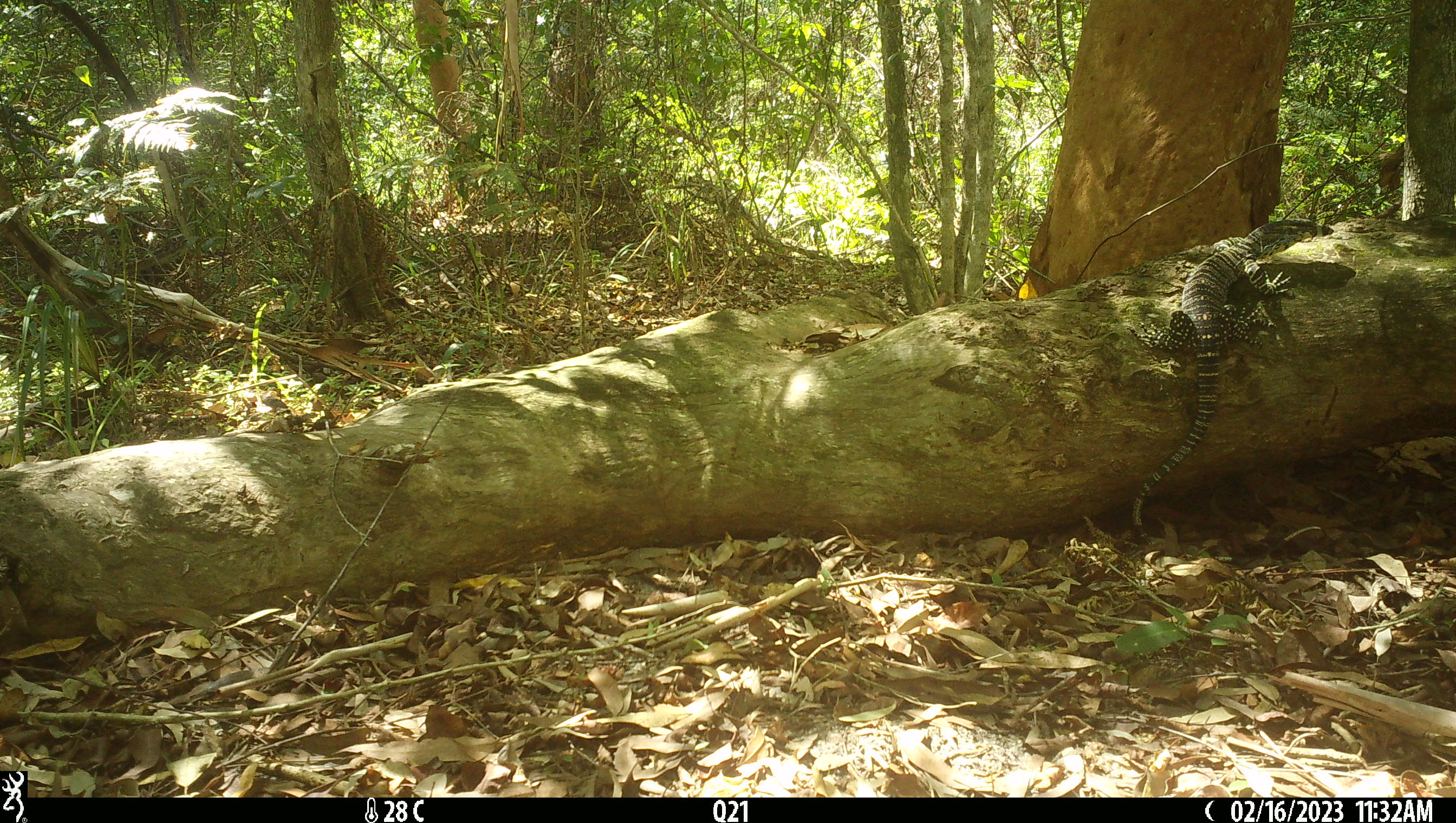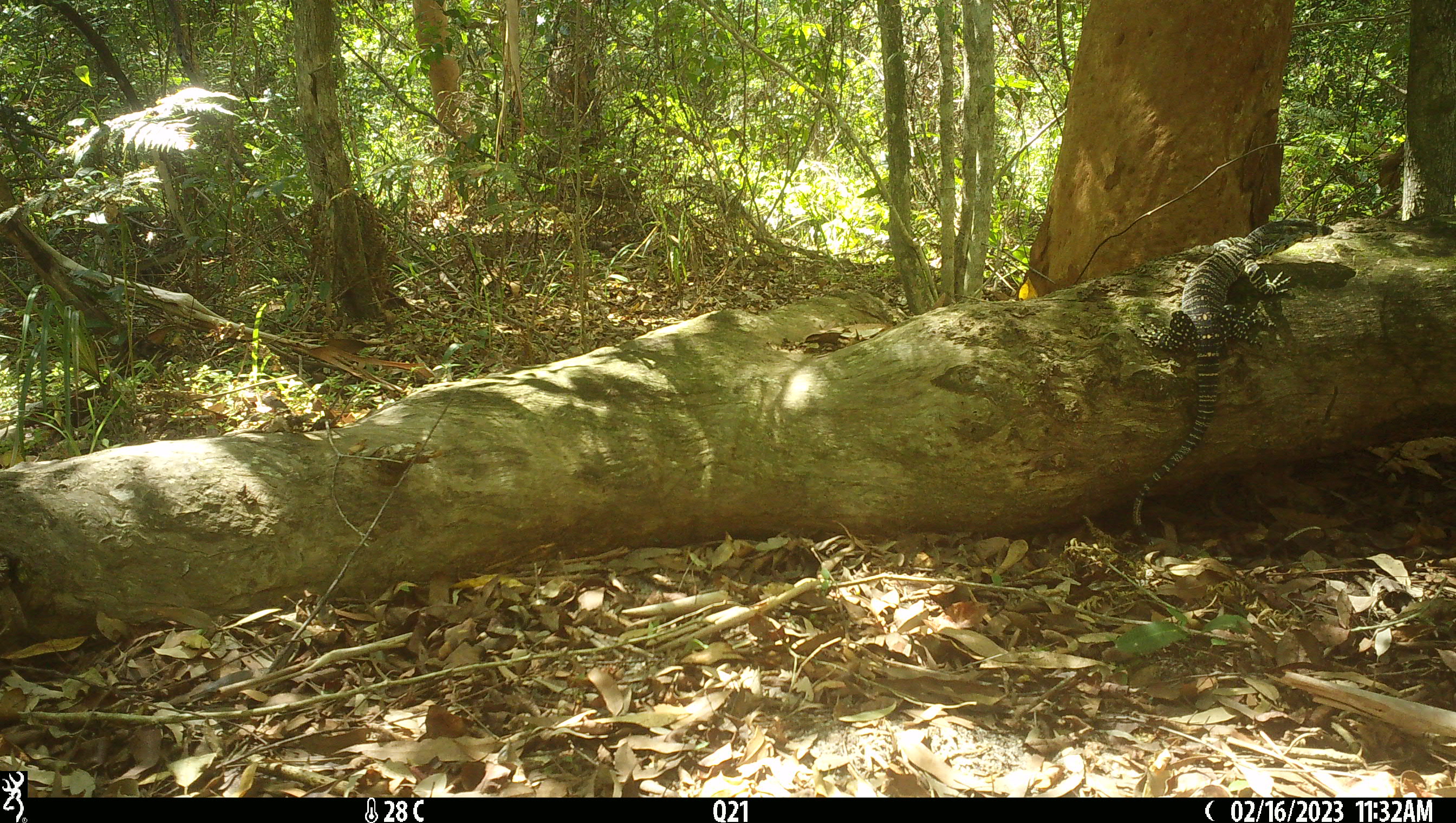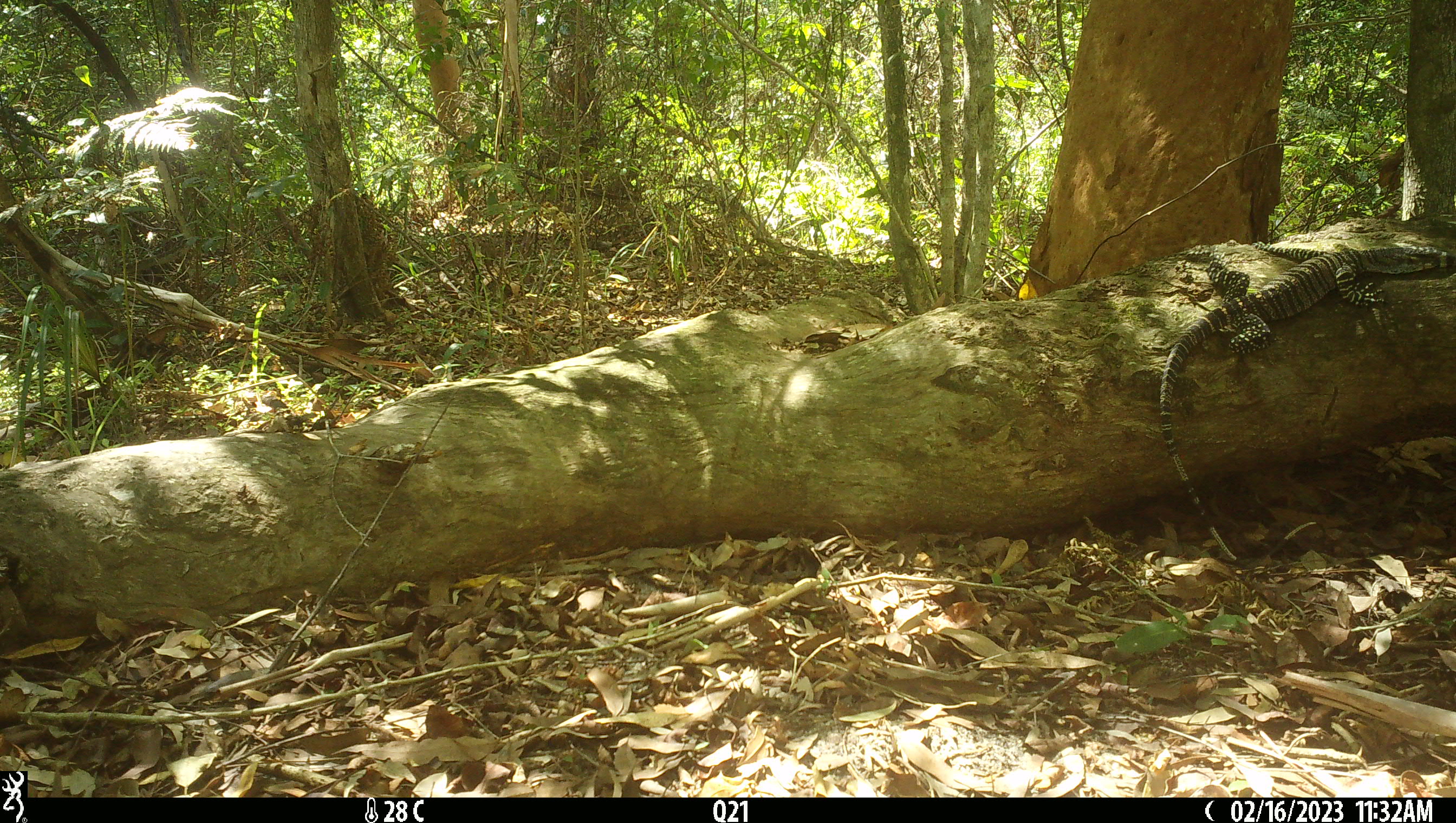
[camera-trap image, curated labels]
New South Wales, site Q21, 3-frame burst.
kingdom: Animalia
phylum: Chordata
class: Reptilia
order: Squamata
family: Varanidae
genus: Varanus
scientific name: Varanus varius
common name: lace monitor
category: goanna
Goanna (lace monitor) (Varanus varius).